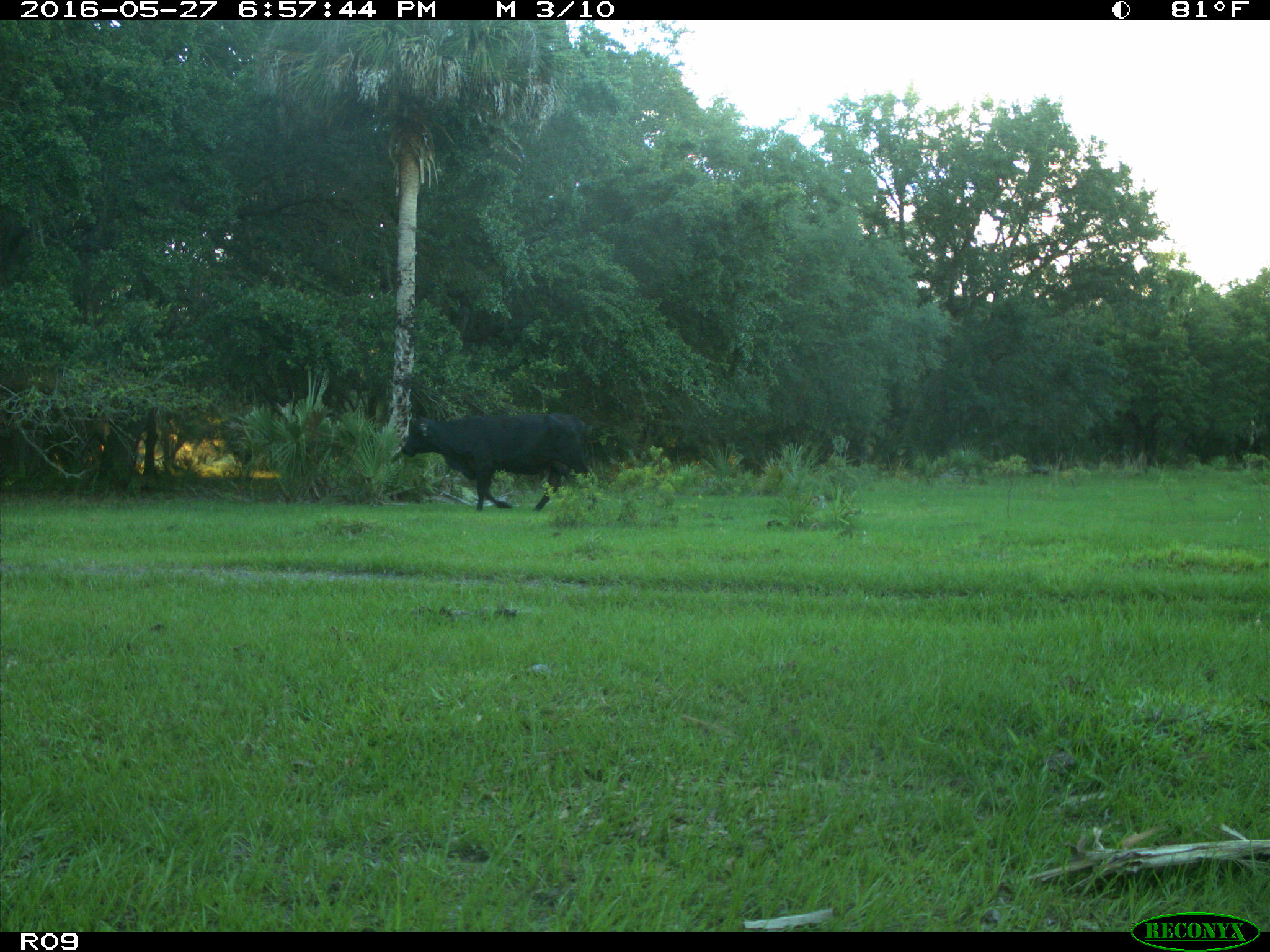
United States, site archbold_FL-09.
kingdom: Animalia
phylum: Chordata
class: Mammalia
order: Artiodactyla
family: Bovidae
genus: Bos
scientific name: Bos taurus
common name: domestic cow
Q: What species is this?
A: Bos taurus (domestic cow).